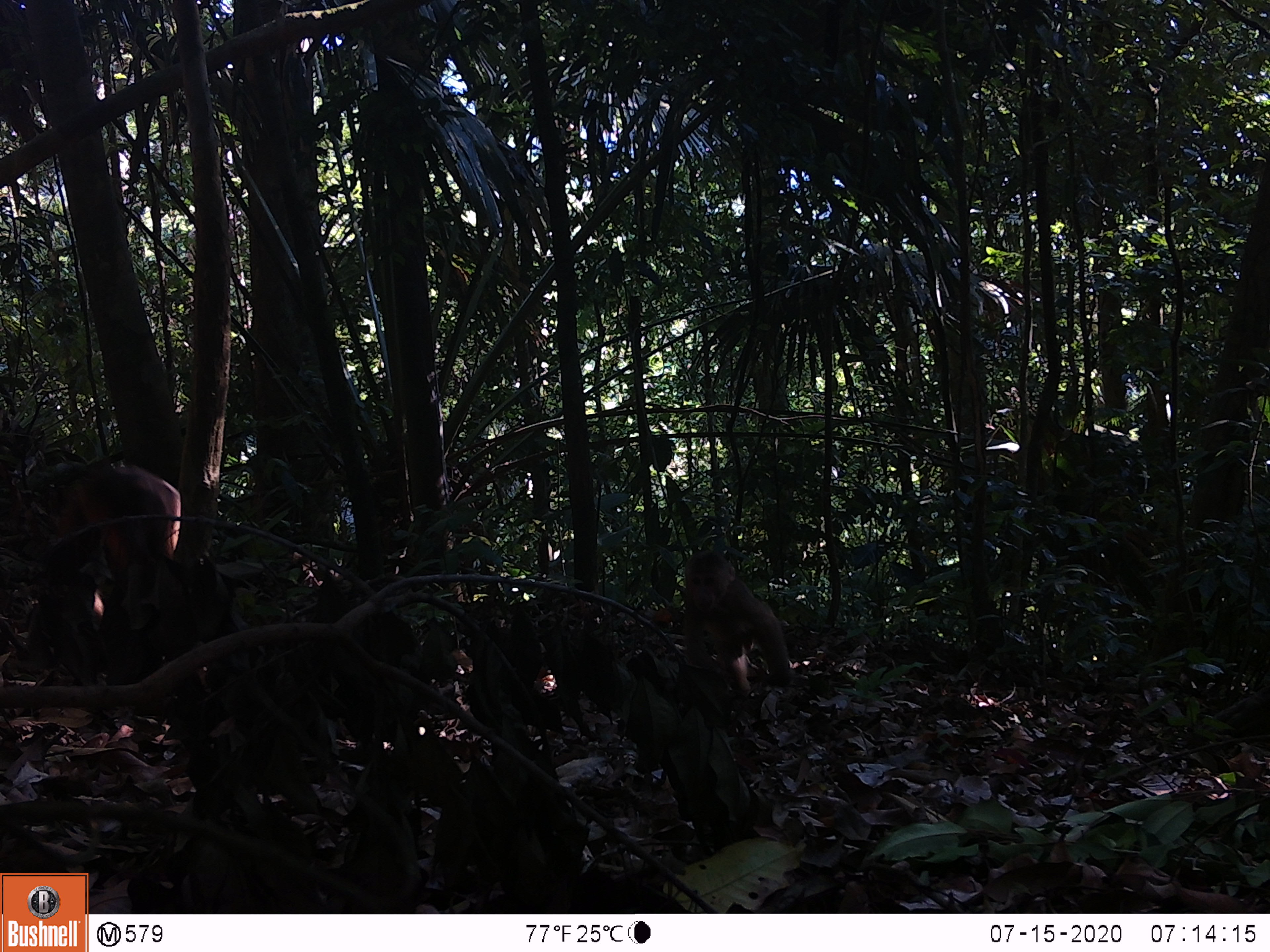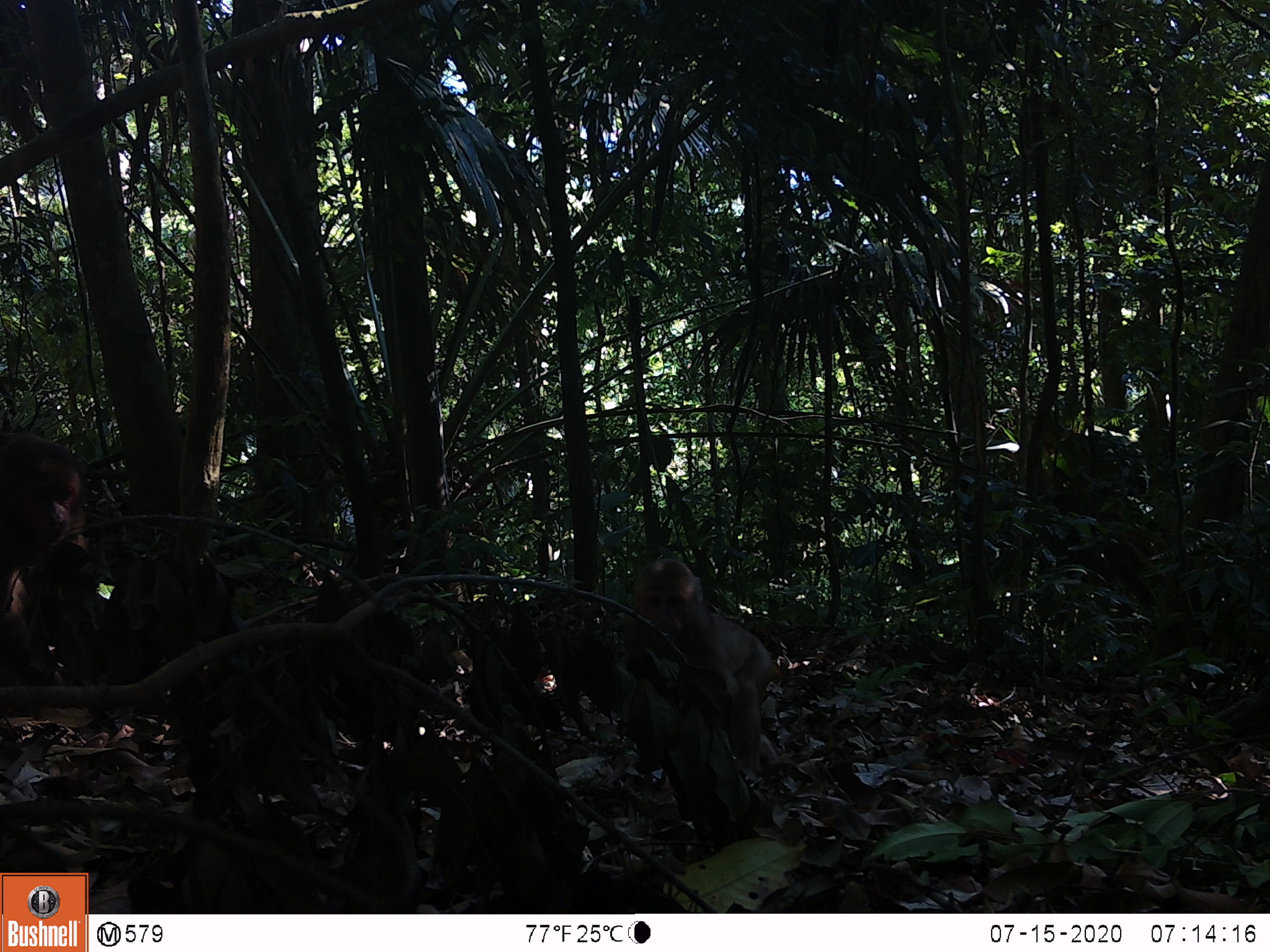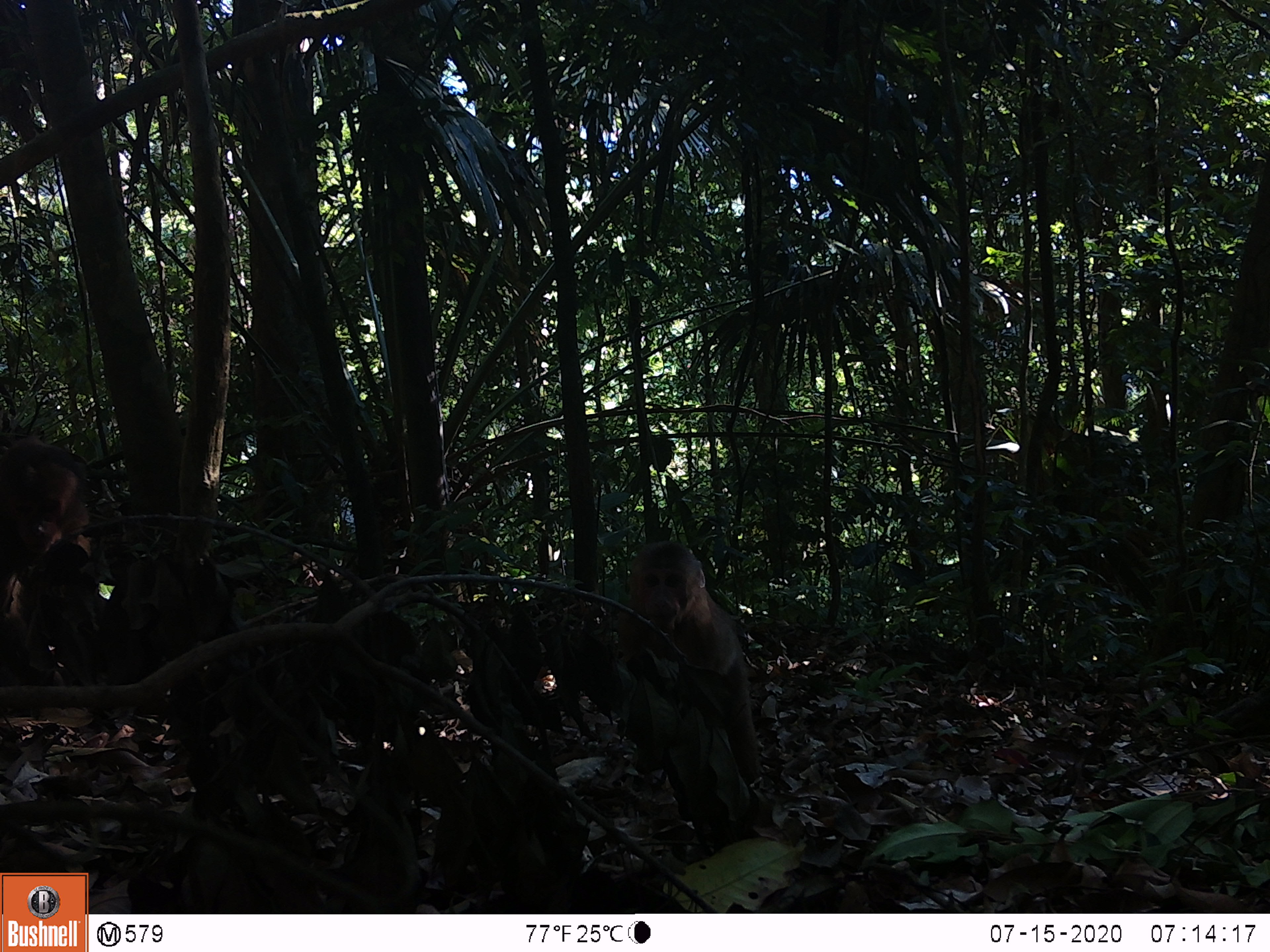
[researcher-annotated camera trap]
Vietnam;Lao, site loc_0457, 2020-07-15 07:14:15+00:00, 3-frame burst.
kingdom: Animalia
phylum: Chordata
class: Mammalia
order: Primates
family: Cercopithecidae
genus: Macaca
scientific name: Macaca arctoides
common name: stump-tailed macaque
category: stump tailed macaque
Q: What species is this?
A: Stump tailed macaque (stump-tailed macaque) (Macaca arctoides).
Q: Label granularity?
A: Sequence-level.